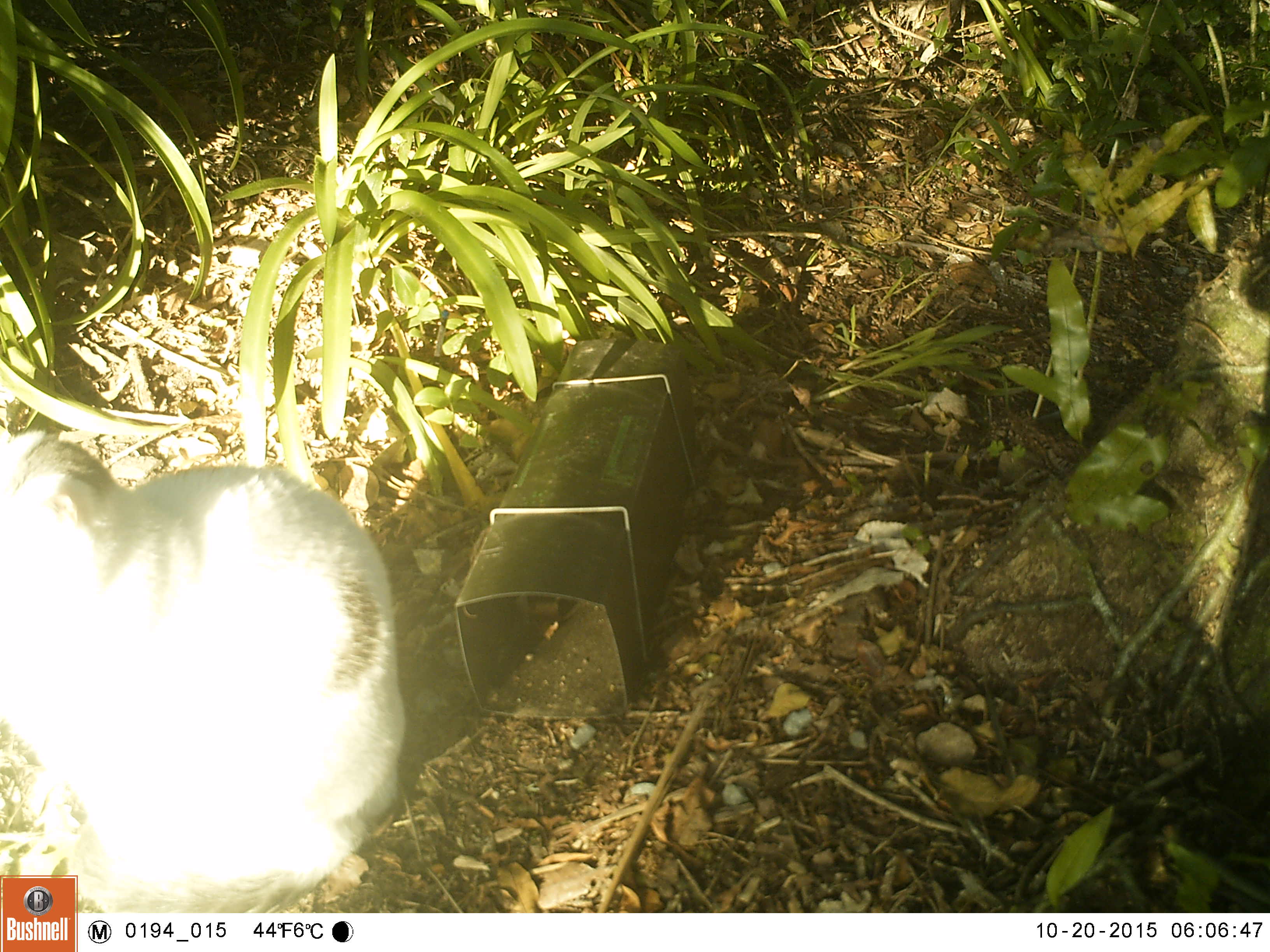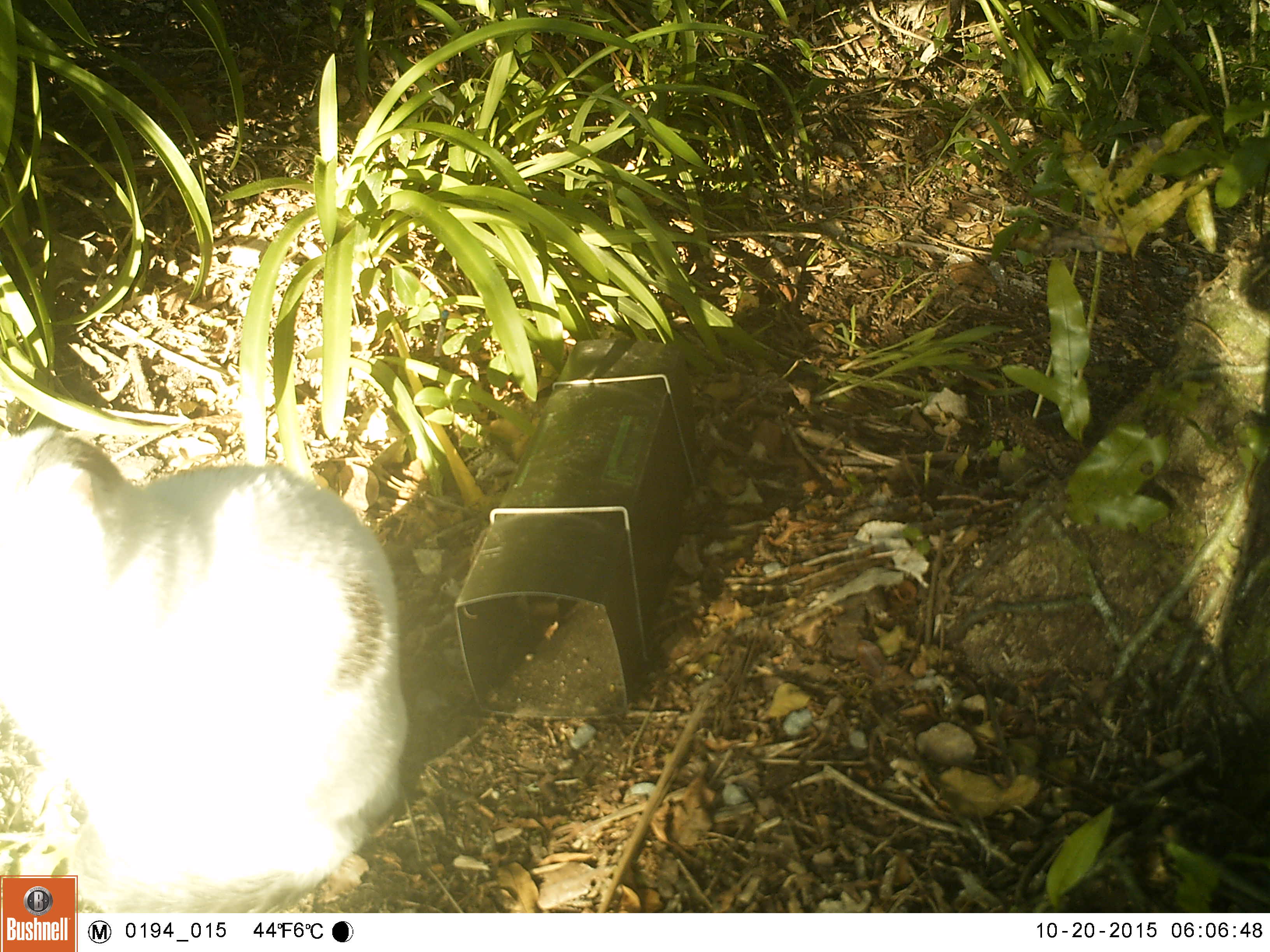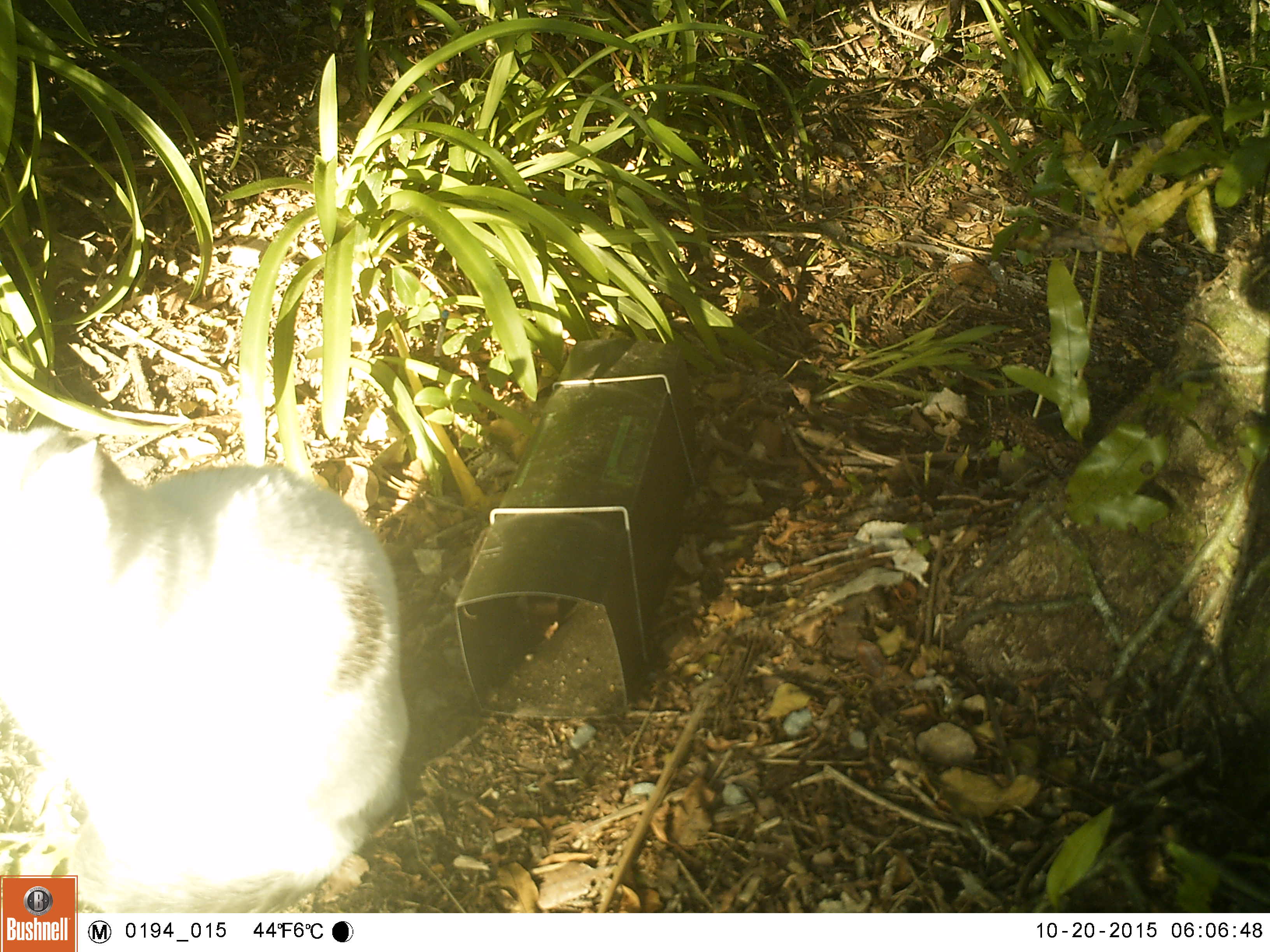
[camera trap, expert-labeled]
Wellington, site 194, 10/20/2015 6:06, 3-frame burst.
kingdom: Animalia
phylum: Chordata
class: Mammalia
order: Carnivora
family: Felidae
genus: Felis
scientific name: Felis catus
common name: cat